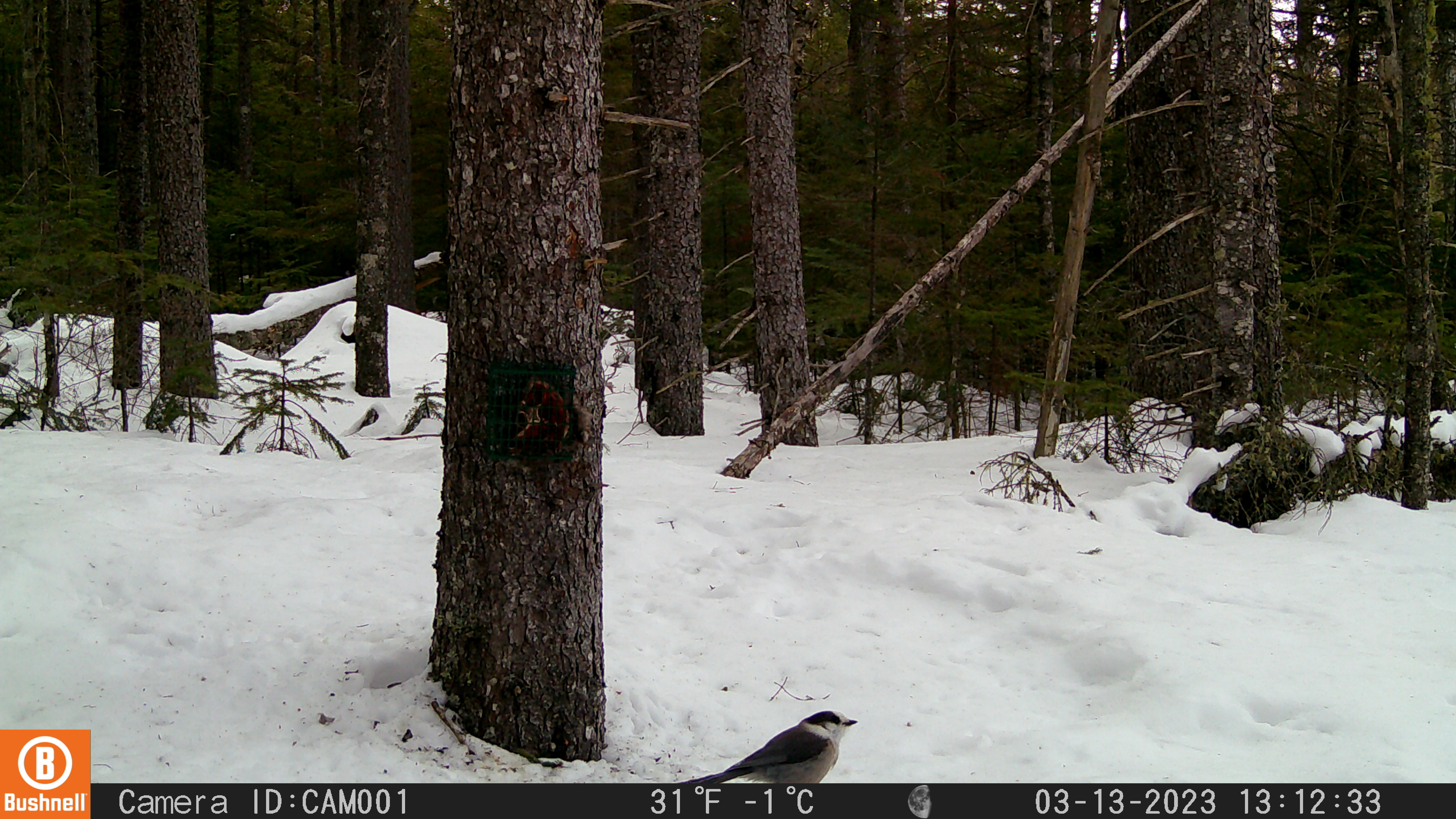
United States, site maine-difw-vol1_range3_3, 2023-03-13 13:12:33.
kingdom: Animalia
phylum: Chordata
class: Aves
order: Passeriformes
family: Corvidae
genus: Perisoreus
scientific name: Perisoreus canadensis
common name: canada jay